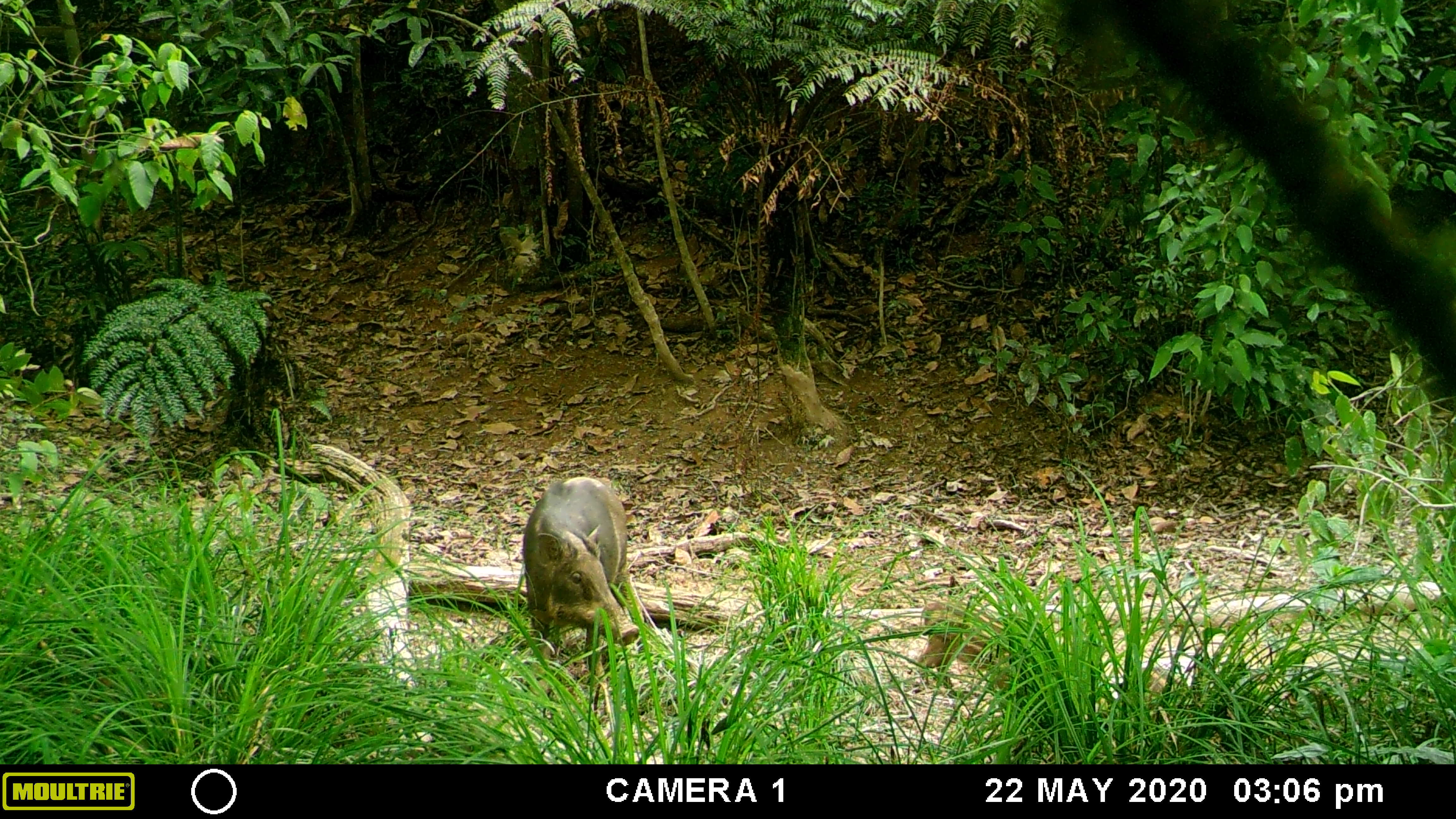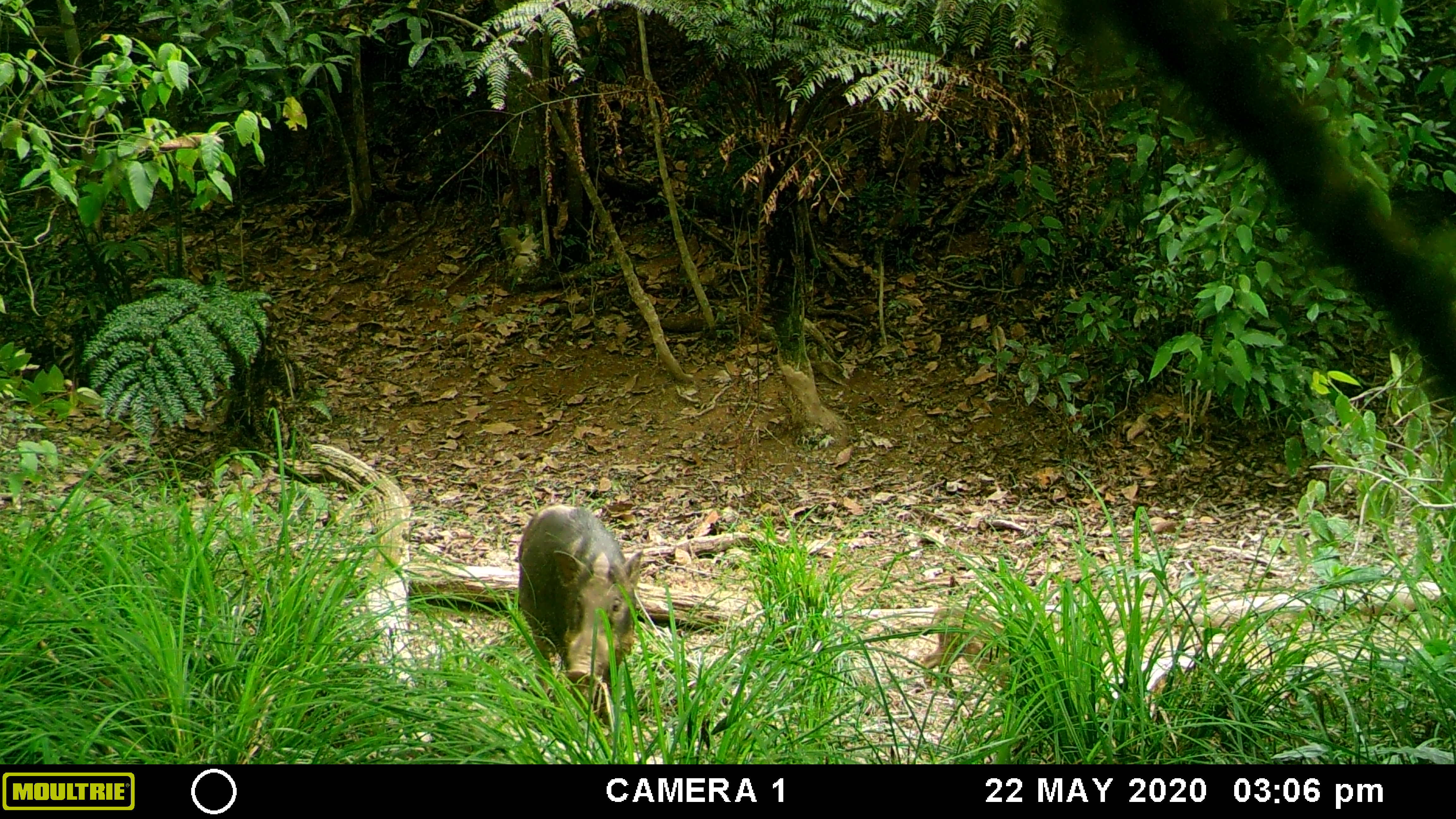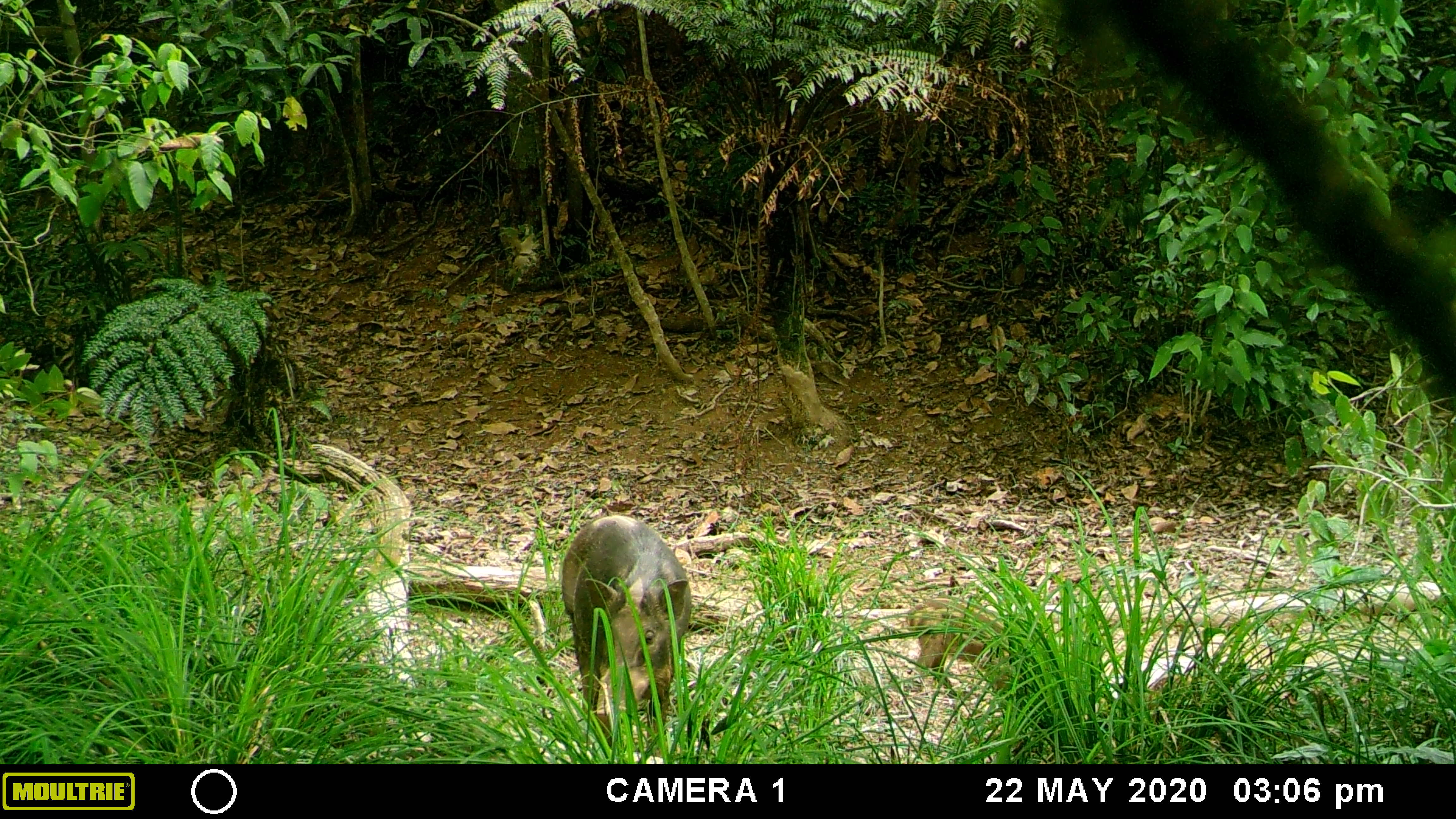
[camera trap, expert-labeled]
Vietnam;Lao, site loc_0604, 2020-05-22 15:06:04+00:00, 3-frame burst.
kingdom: Animalia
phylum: Chordata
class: Mammalia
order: Artiodactyla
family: Suidae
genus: Sus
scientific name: Sus scrofa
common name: eurasian wild pig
Eurasian wild pig (Sus scrofa). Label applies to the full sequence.